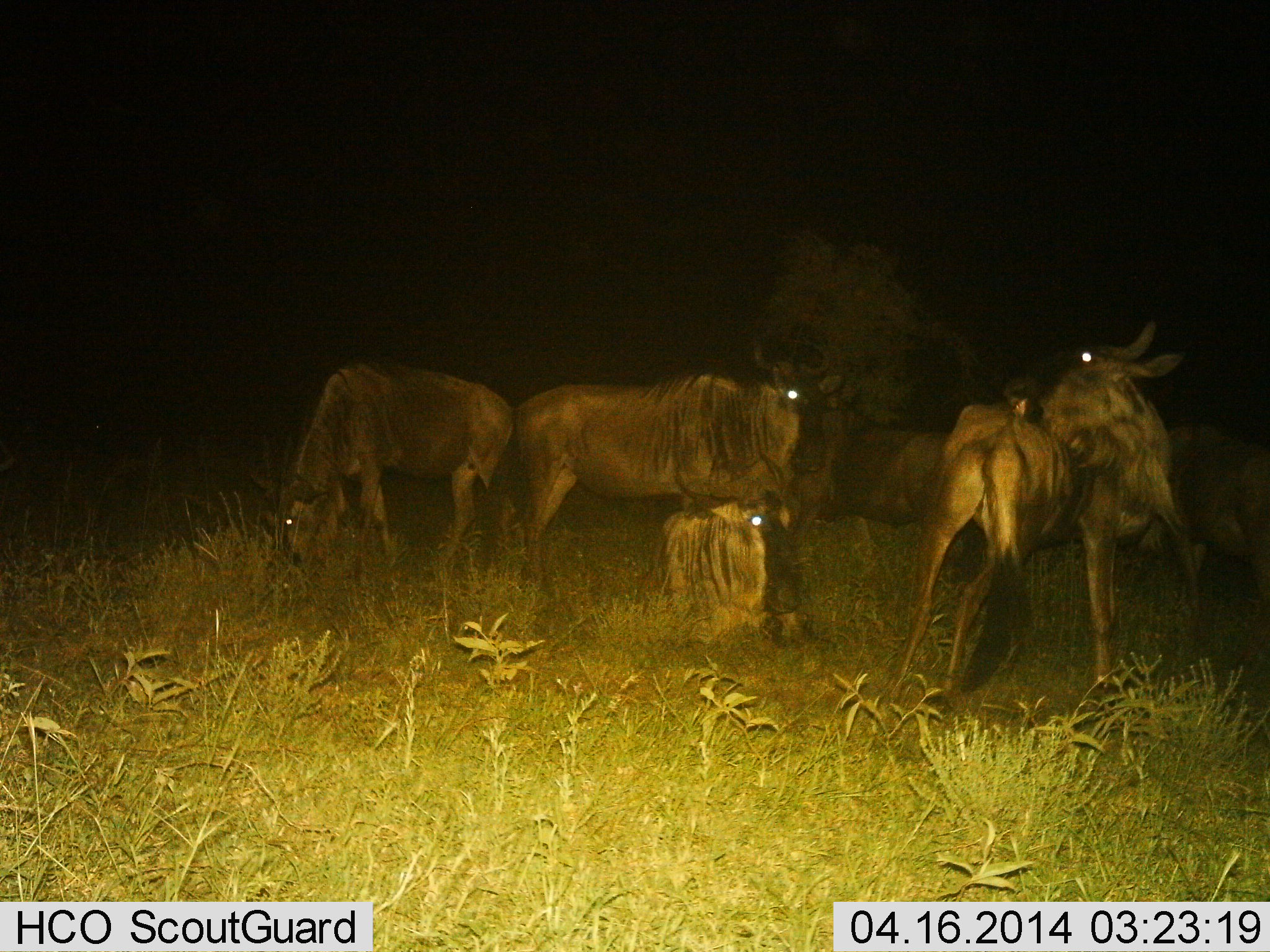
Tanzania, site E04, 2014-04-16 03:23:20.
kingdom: Animalia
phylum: Chordata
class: Mammalia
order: Artiodactyla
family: Bovidae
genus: Connochaetes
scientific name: Connochaetes taurinus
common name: blue wildebeest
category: wildebeest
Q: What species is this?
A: Wildebeest (blue wildebeest) (Connochaetes taurinus).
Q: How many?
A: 6.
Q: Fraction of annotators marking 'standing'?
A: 80%.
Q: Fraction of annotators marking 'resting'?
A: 80%.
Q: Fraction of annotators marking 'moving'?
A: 0%.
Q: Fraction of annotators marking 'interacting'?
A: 0%.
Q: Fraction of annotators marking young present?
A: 0%.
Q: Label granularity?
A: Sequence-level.